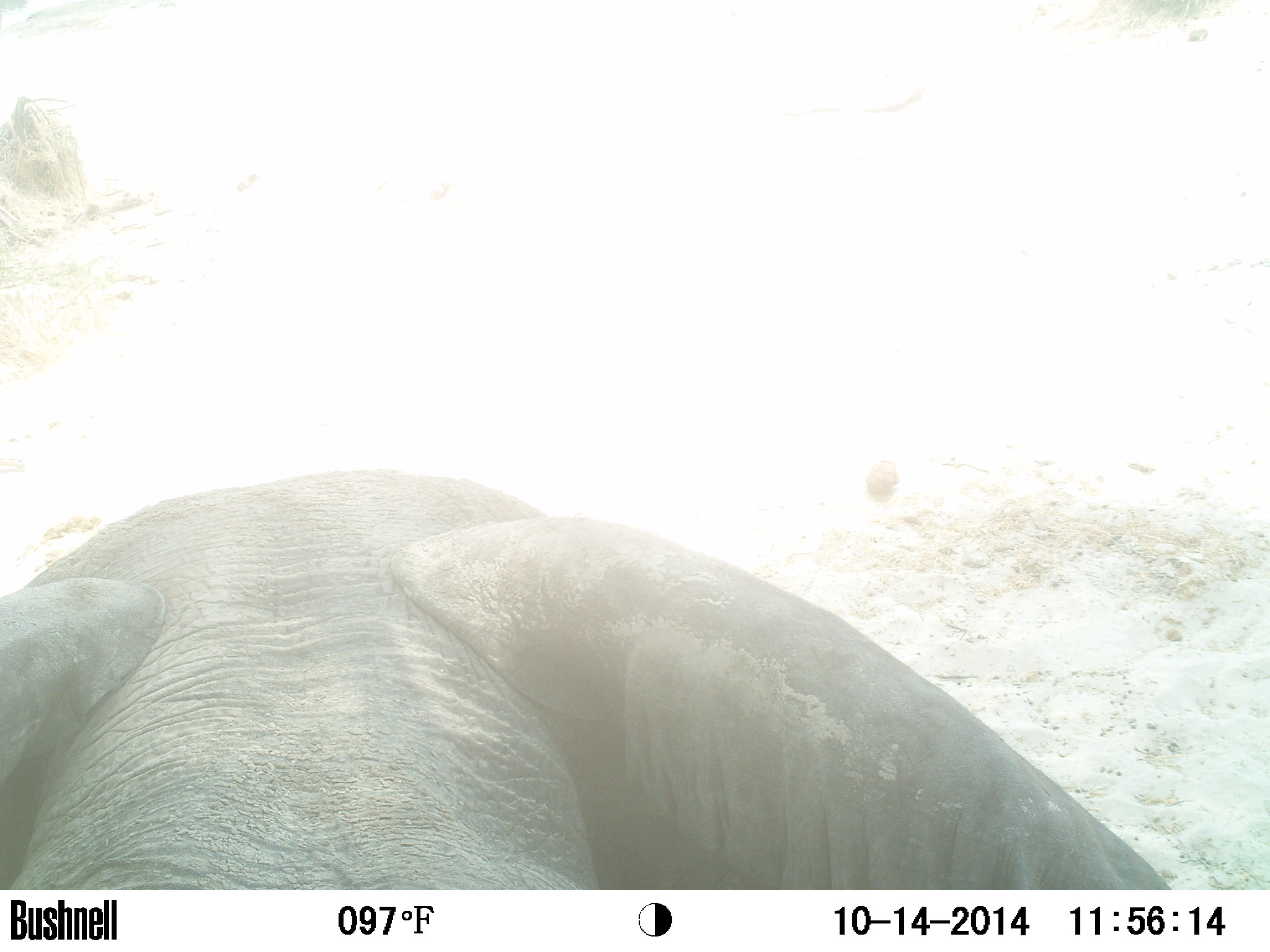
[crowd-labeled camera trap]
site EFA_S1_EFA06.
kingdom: Animalia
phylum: Chordata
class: Mammalia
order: Proboscidea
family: Elephantidae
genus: Loxodonta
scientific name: Loxodonta africana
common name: african bush elephant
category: elephant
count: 1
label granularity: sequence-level